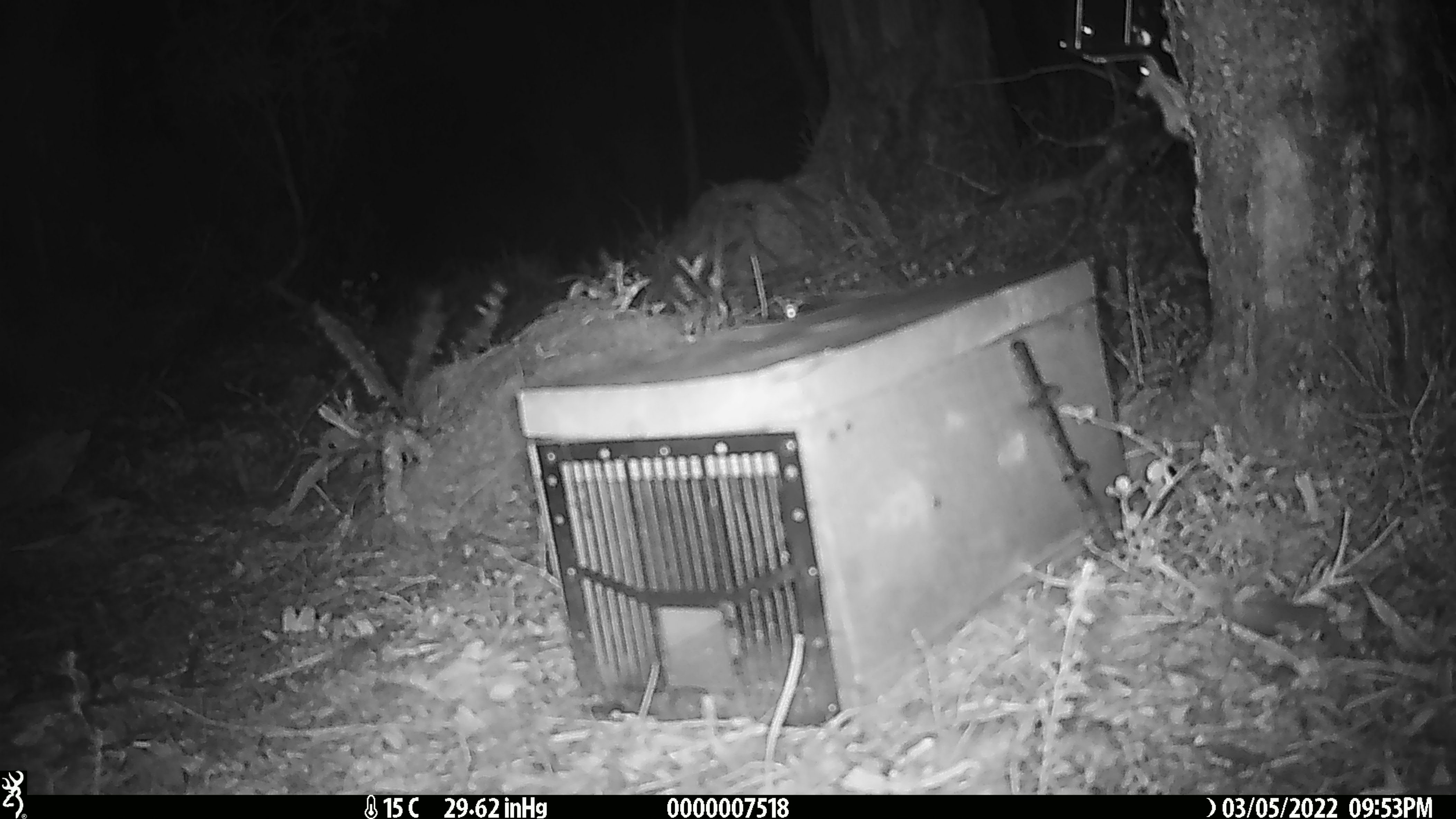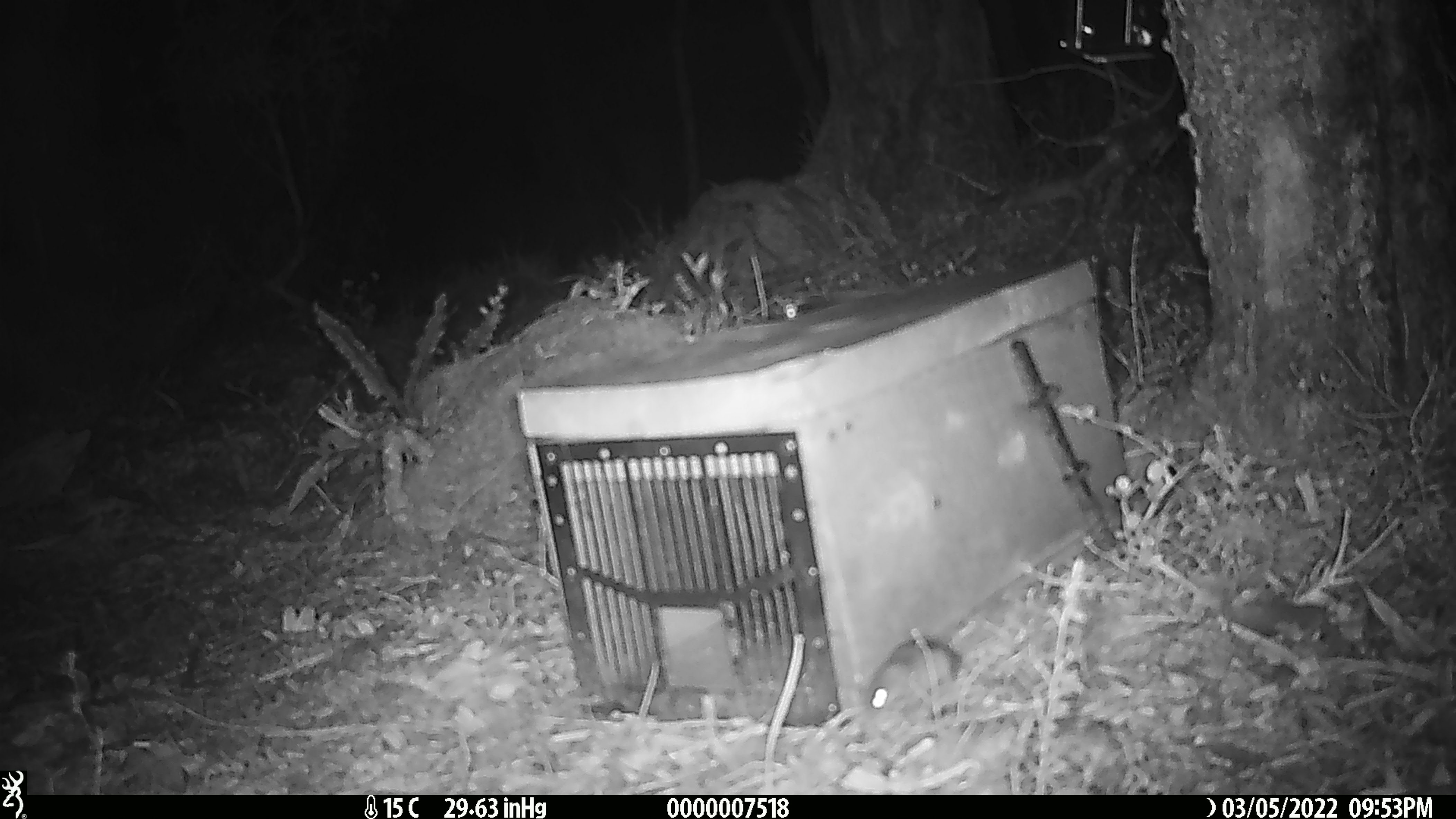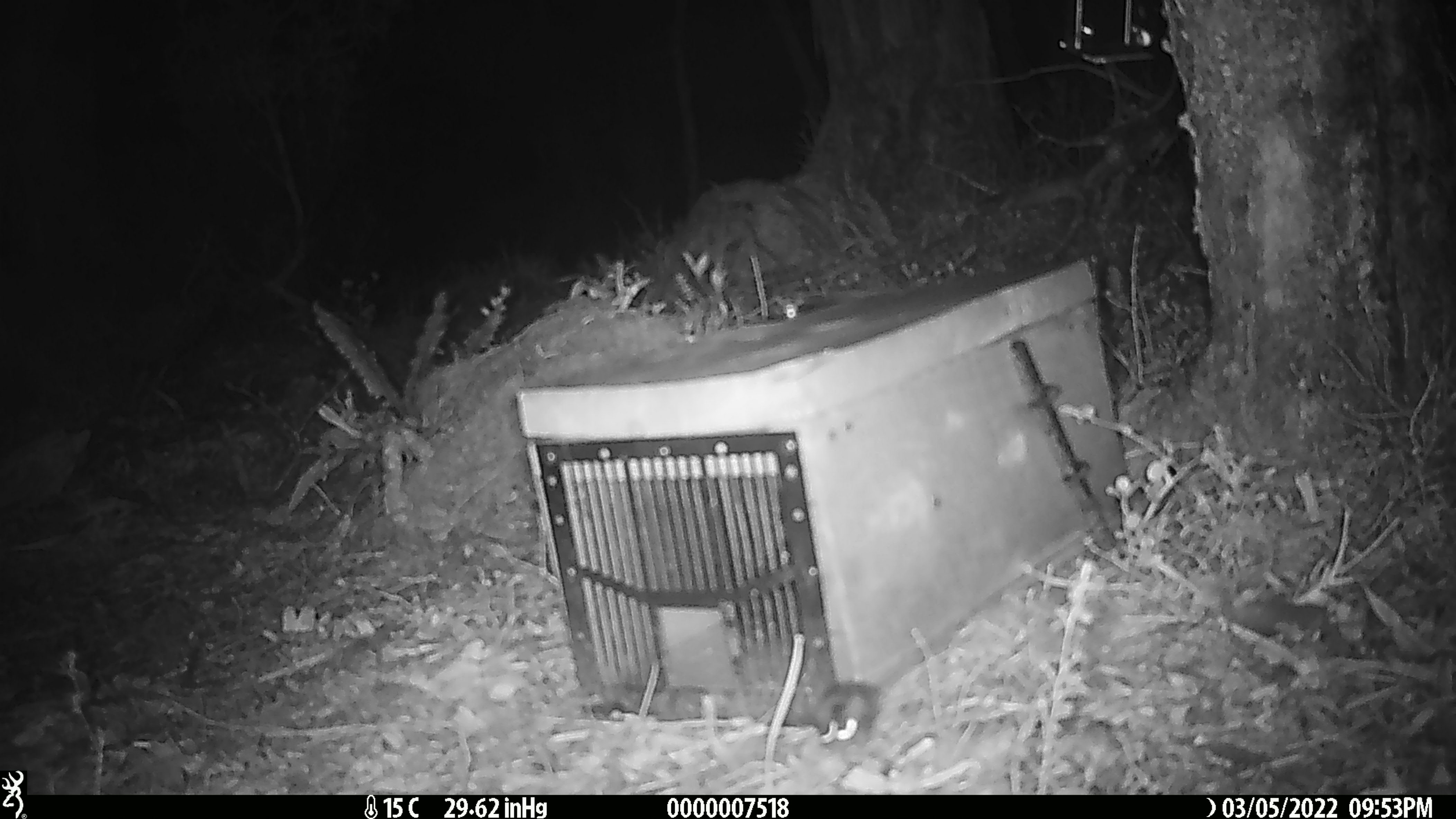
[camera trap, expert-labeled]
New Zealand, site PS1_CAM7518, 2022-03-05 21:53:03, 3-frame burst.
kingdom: Animalia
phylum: Chordata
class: Mammalia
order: Rodentia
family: Muridae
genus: Mus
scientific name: Mus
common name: mouse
Mouse (Mus).